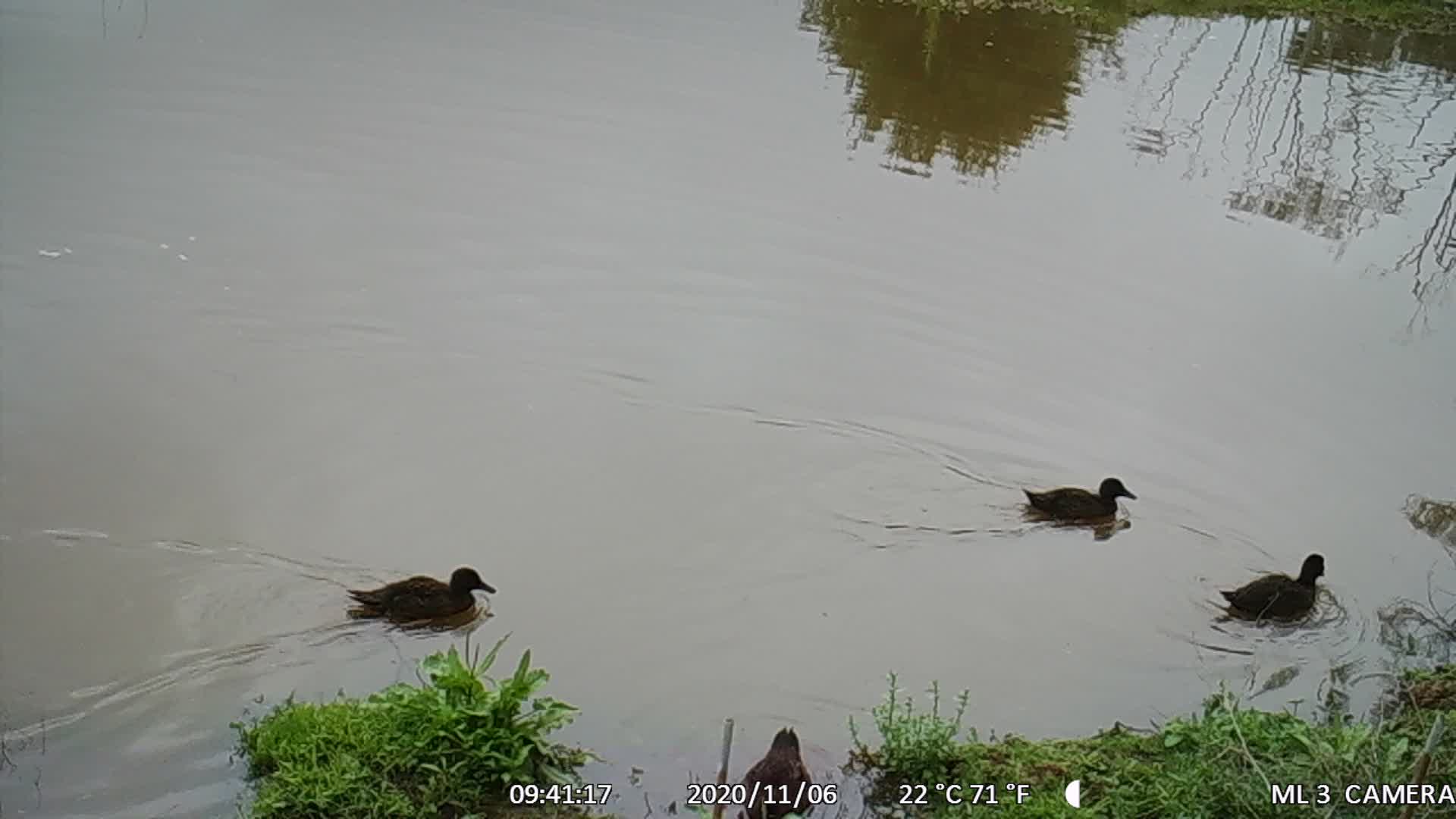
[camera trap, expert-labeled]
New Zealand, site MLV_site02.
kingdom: Animalia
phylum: Chordata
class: Aves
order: Anseriformes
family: Anatidae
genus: Anas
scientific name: Anas chlorotis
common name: brown teal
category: pateke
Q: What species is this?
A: Pateke (brown teal) (Anas chlorotis).